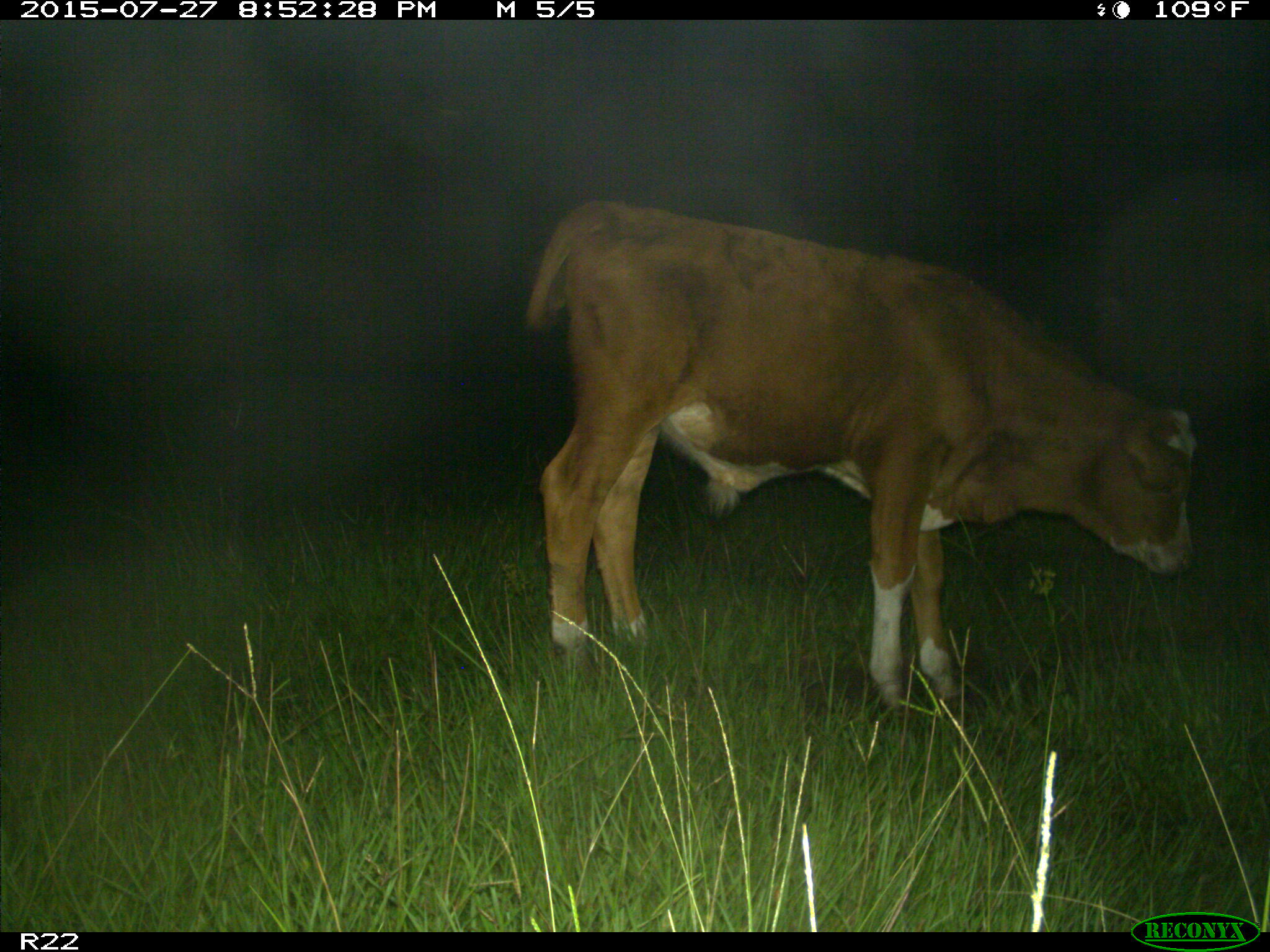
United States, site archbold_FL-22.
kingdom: Animalia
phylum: Chordata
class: Mammalia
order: Artiodactyla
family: Suidae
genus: Sus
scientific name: Sus scrofa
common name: wild boar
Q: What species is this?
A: Sus scrofa (wild boar).